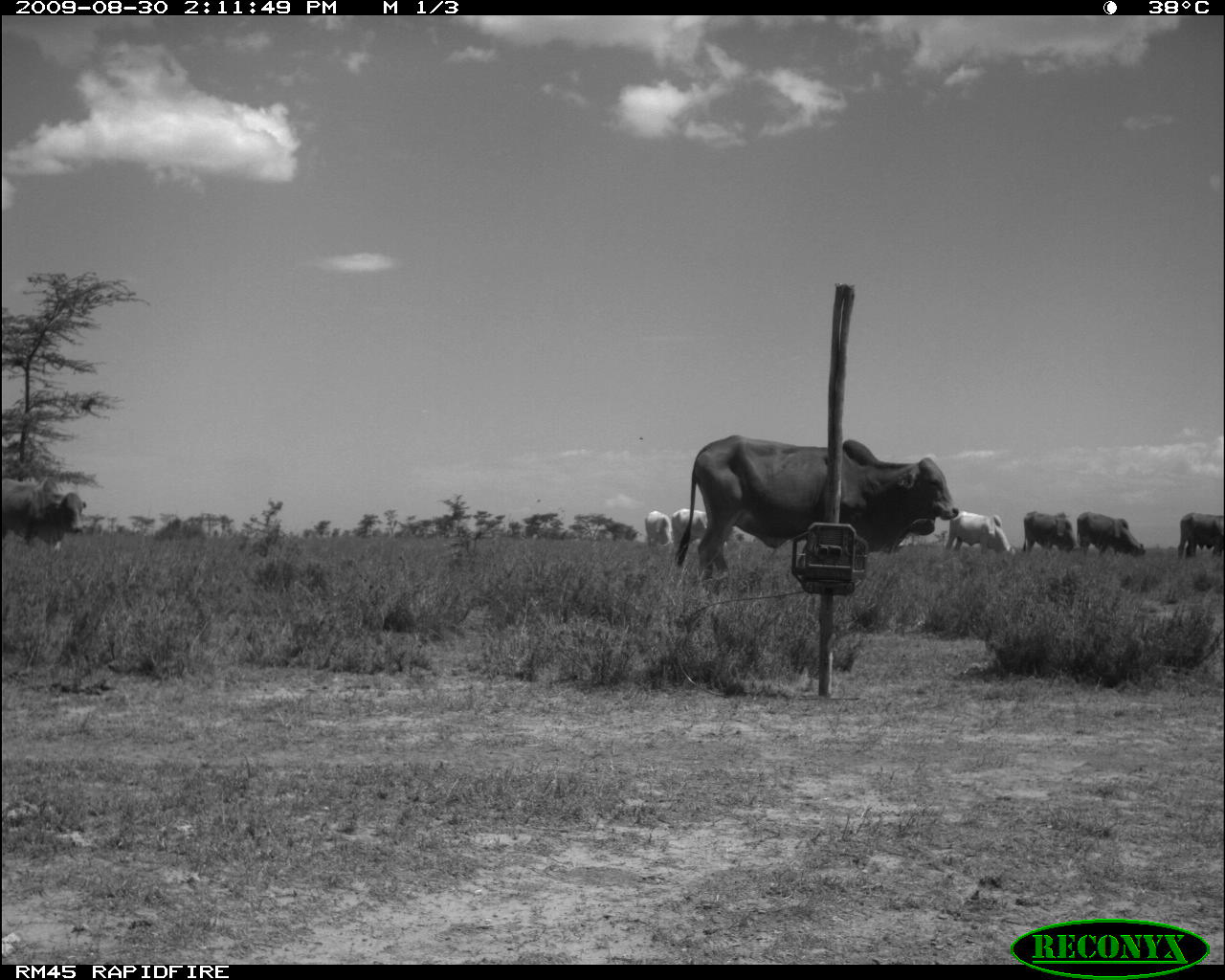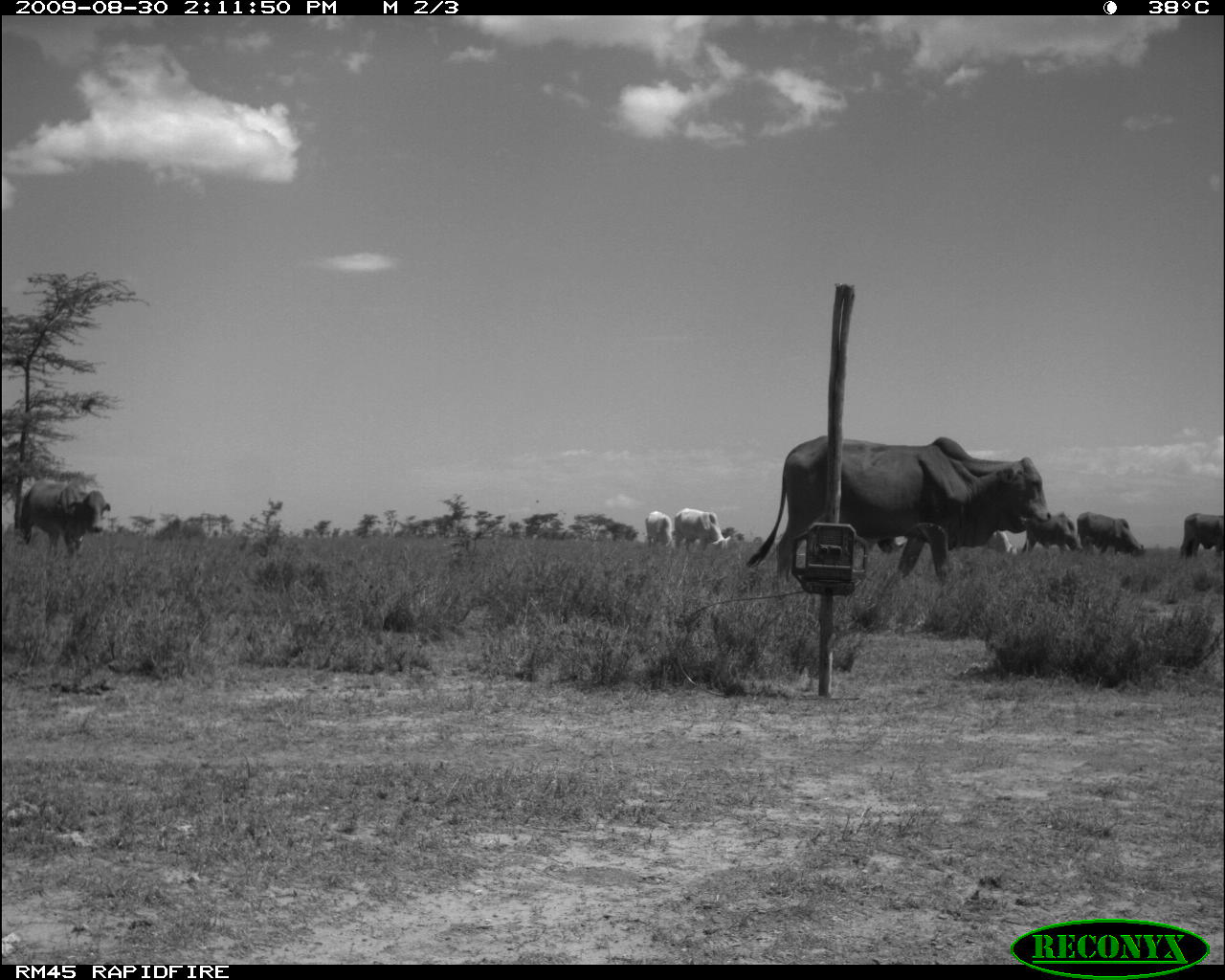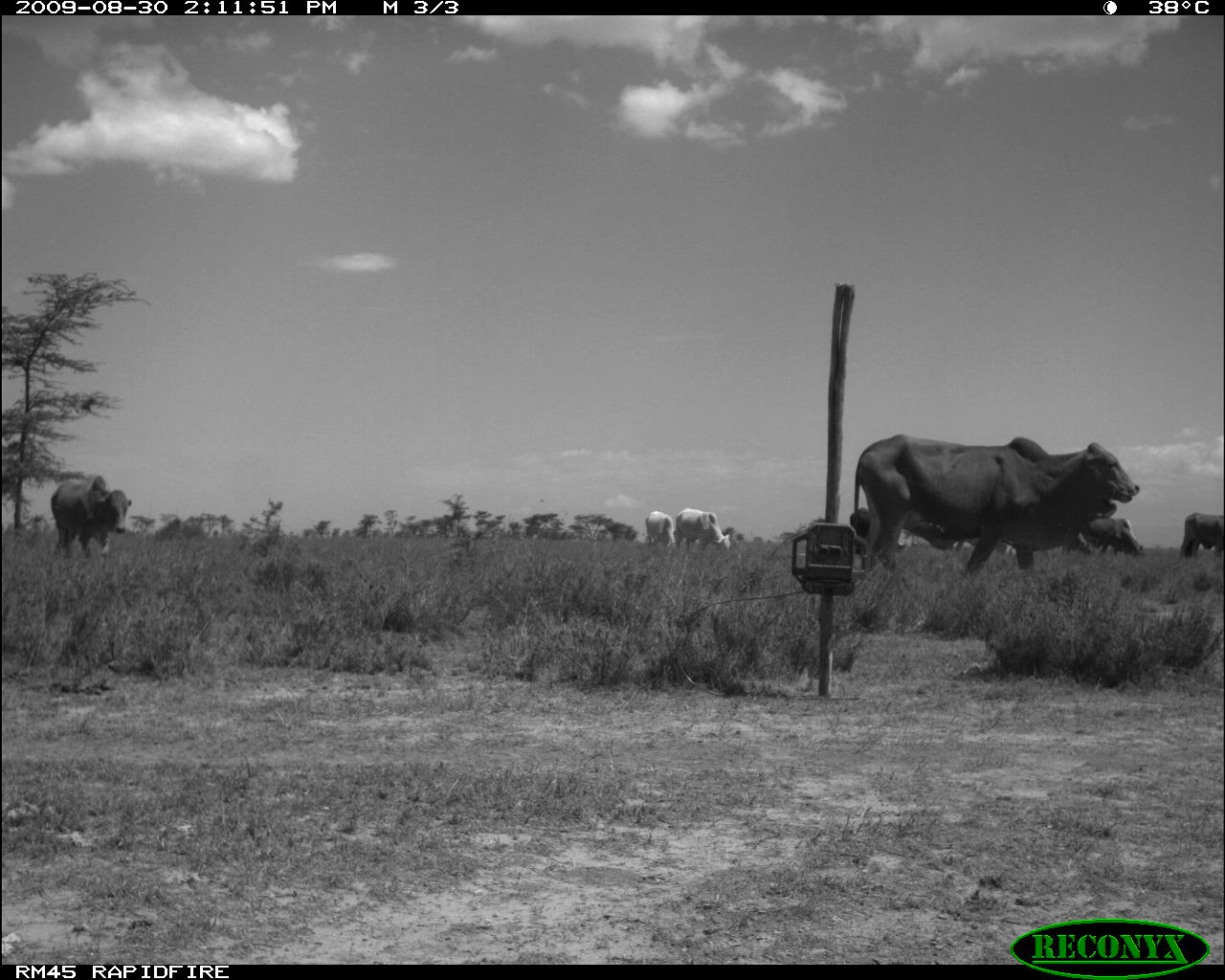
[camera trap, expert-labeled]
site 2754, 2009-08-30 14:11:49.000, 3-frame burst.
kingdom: Animalia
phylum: Chordata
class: Mammalia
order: Artiodactyla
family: Bovidae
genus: Bos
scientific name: Bos taurus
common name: domestic cattle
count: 8